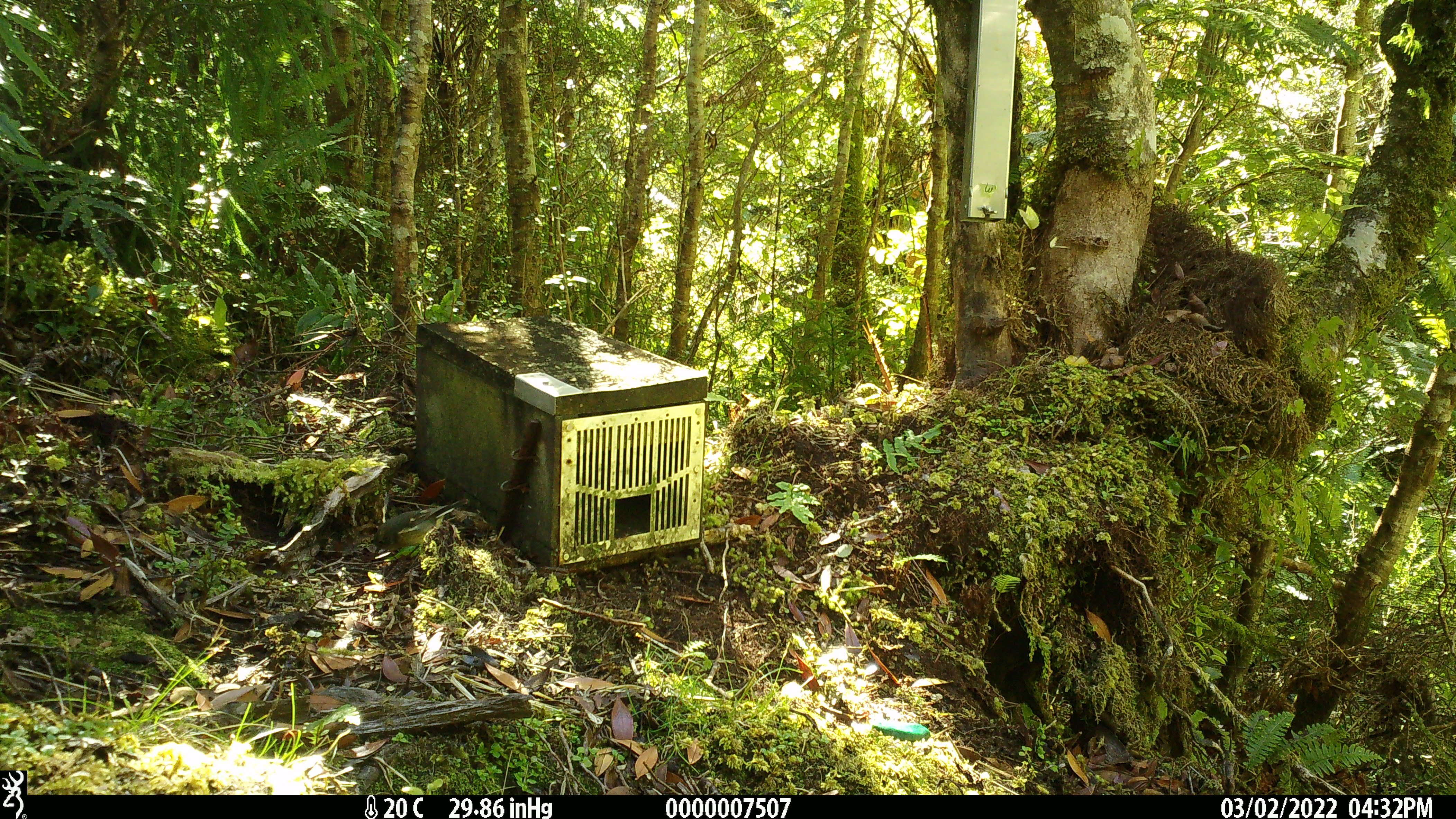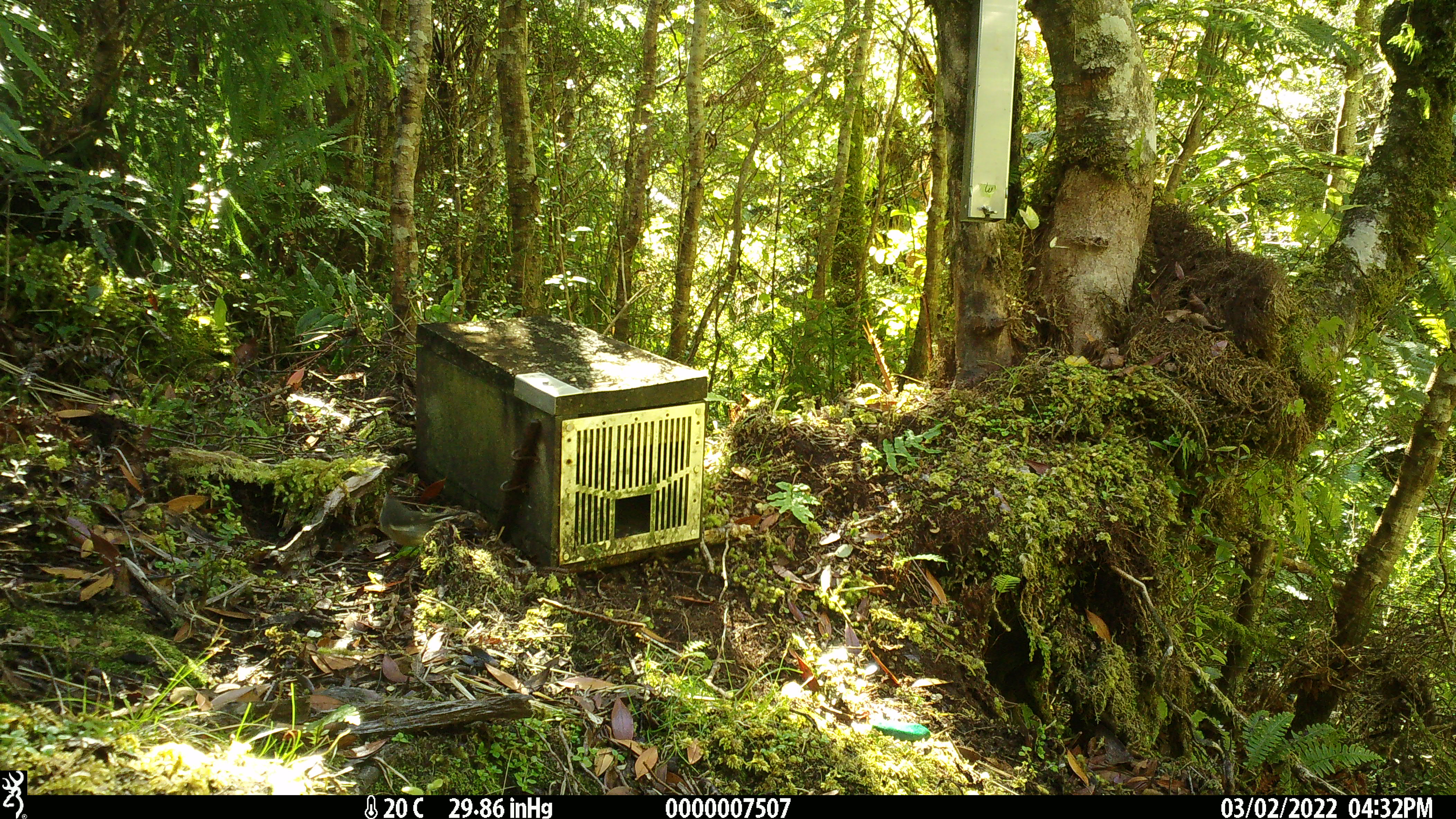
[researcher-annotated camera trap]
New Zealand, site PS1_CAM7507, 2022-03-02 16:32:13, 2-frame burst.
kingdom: Animalia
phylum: Chordata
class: Aves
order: Passeriformes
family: Petroicidae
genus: Petroica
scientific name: Petroica macrocephala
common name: tomtit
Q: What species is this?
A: Tomtit (Petroica macrocephala).